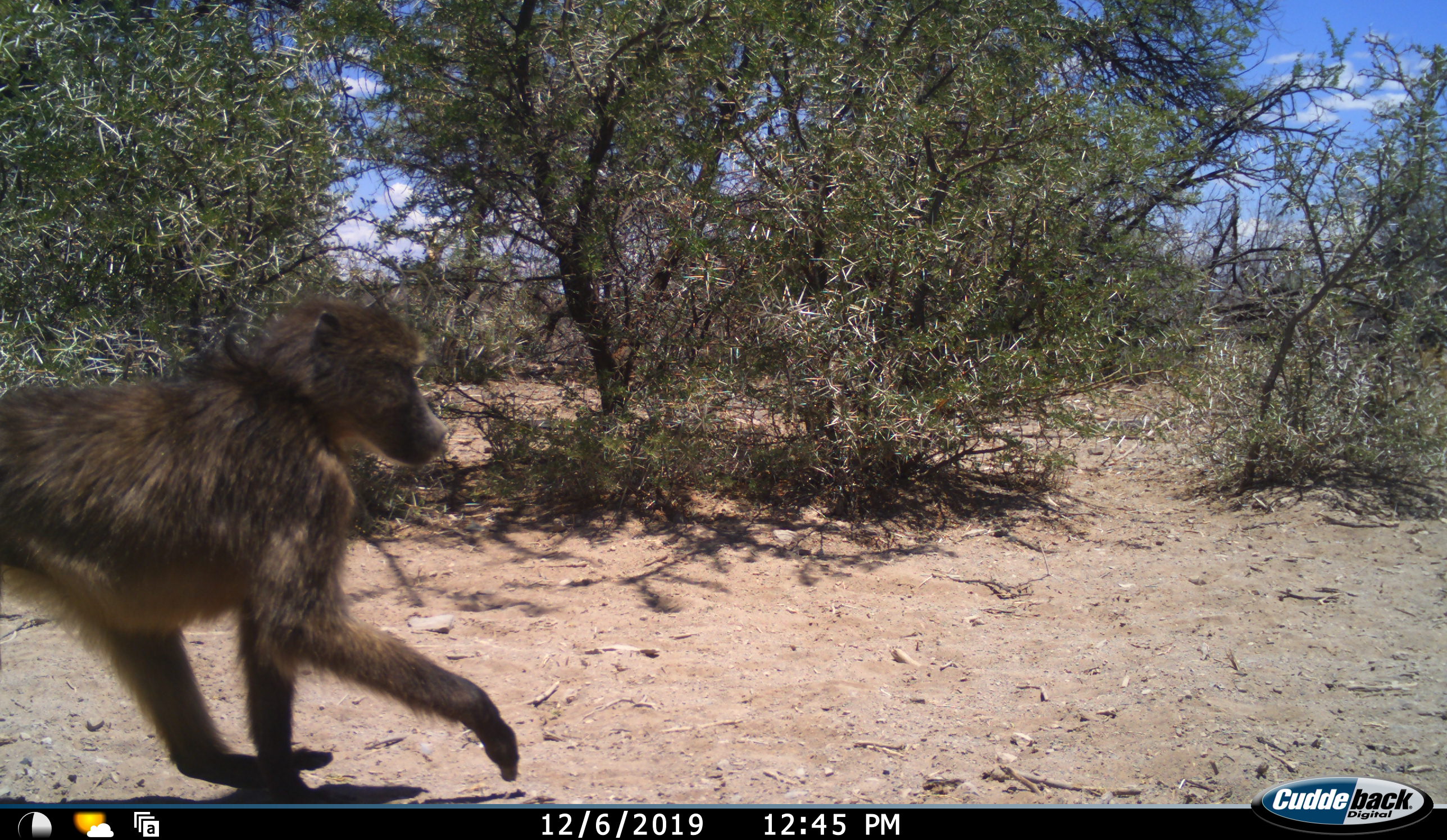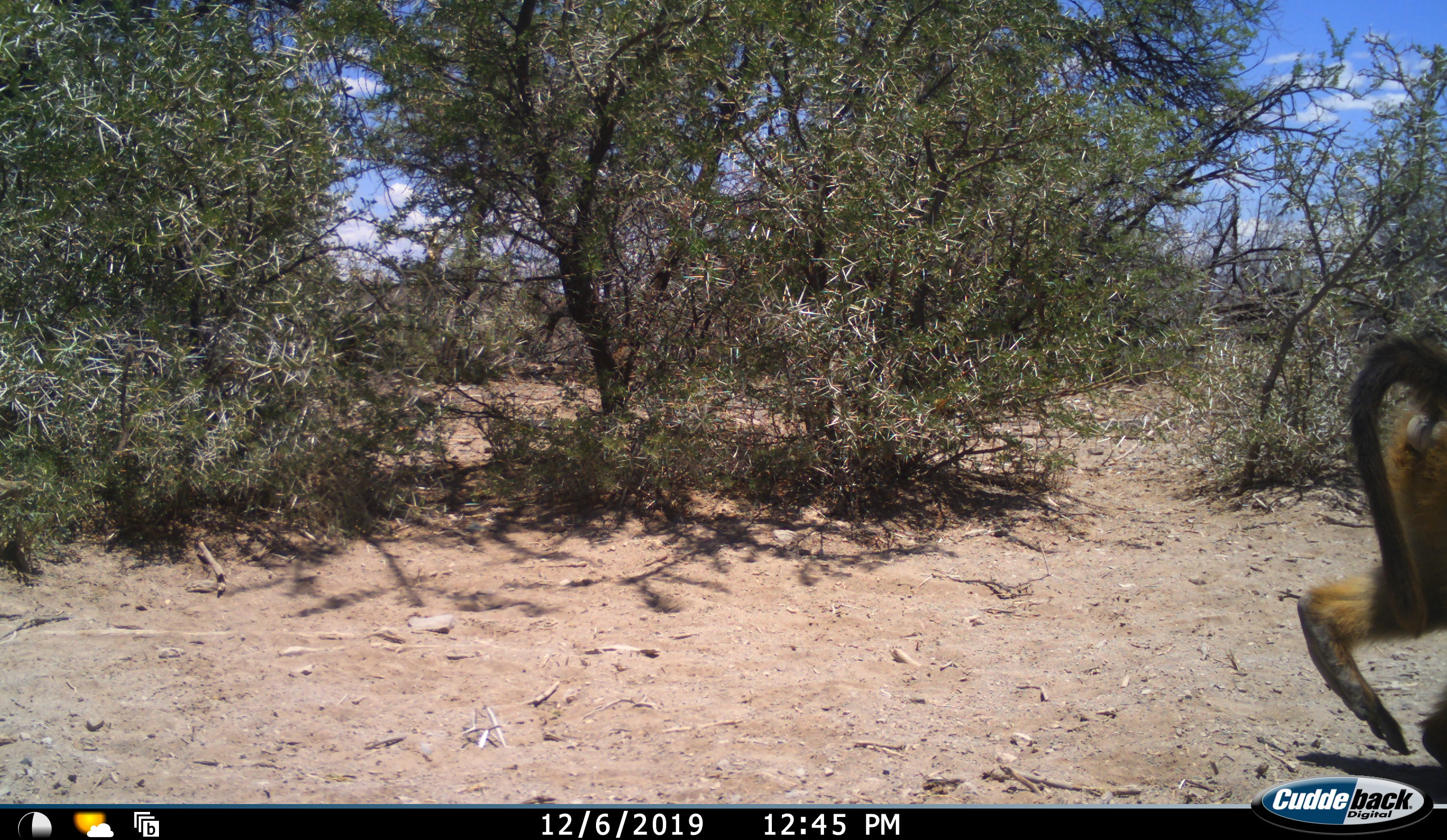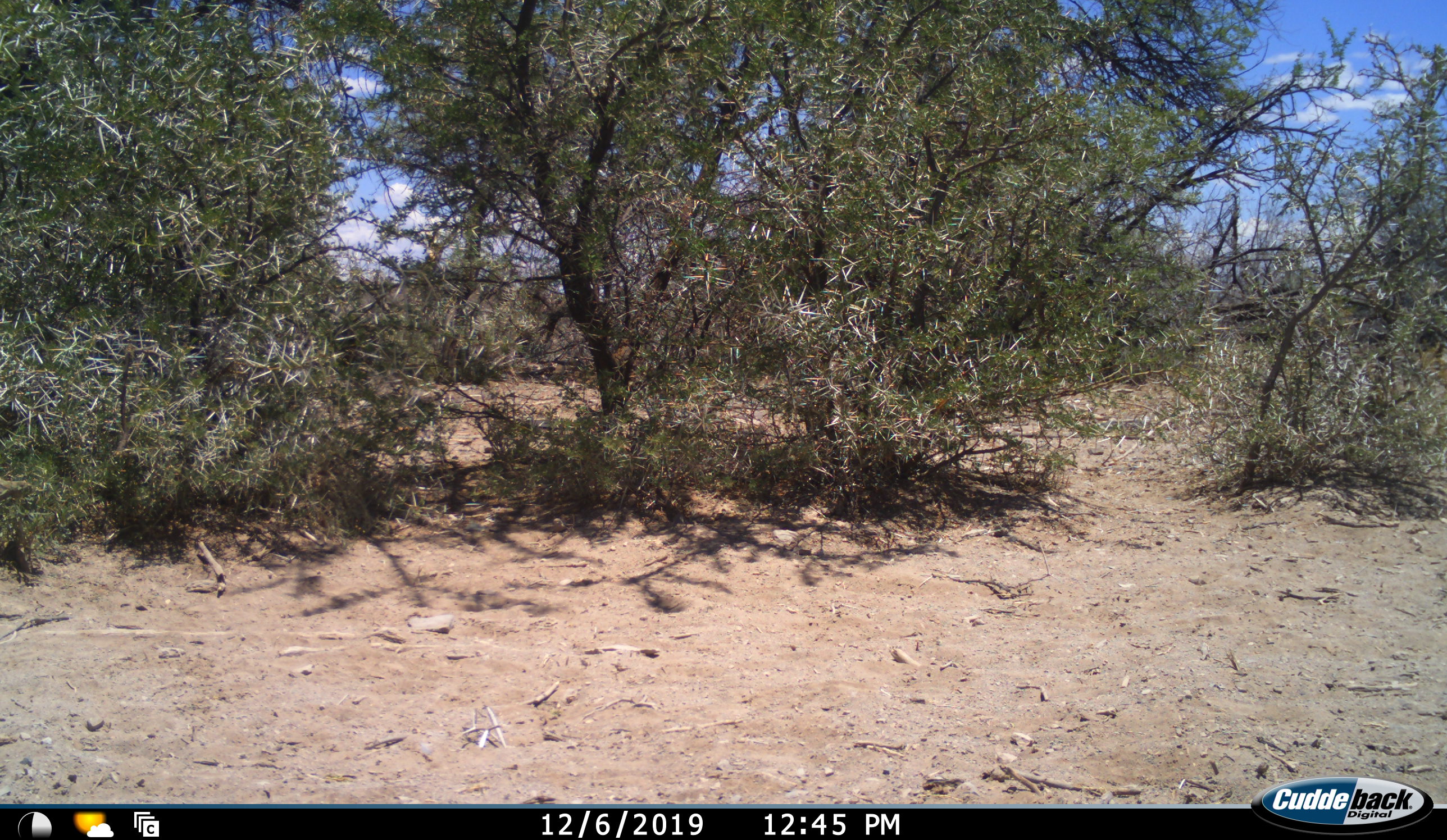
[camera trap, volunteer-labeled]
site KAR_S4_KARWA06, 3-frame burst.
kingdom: Animalia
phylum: Chordata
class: Mammalia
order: Primates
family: Cercopithecidae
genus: Papio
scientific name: Papio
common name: baboon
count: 1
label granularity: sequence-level